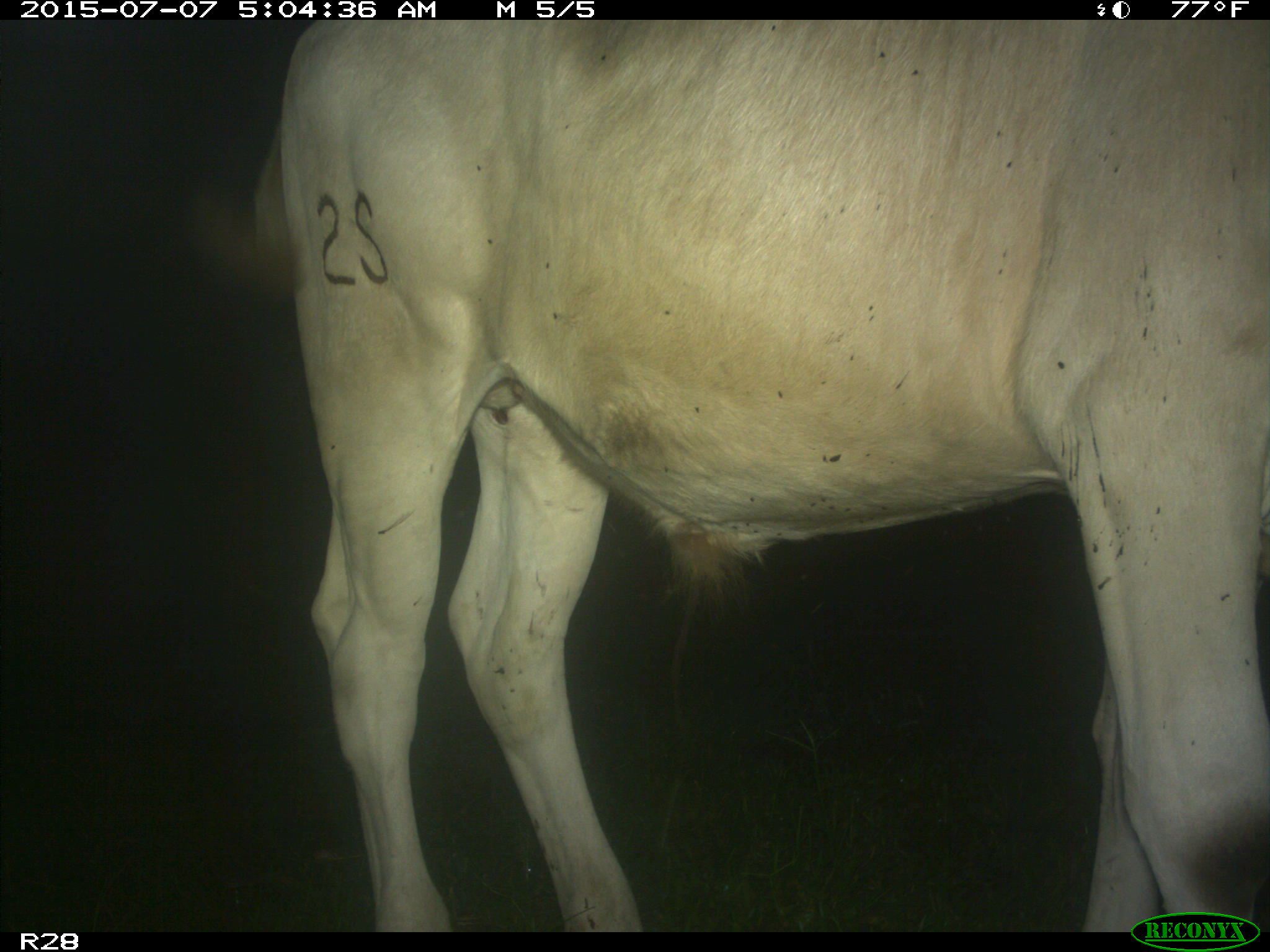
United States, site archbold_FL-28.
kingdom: Animalia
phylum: Chordata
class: Mammalia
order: Artiodactyla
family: Bovidae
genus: Bos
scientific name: Bos taurus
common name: domestic cow